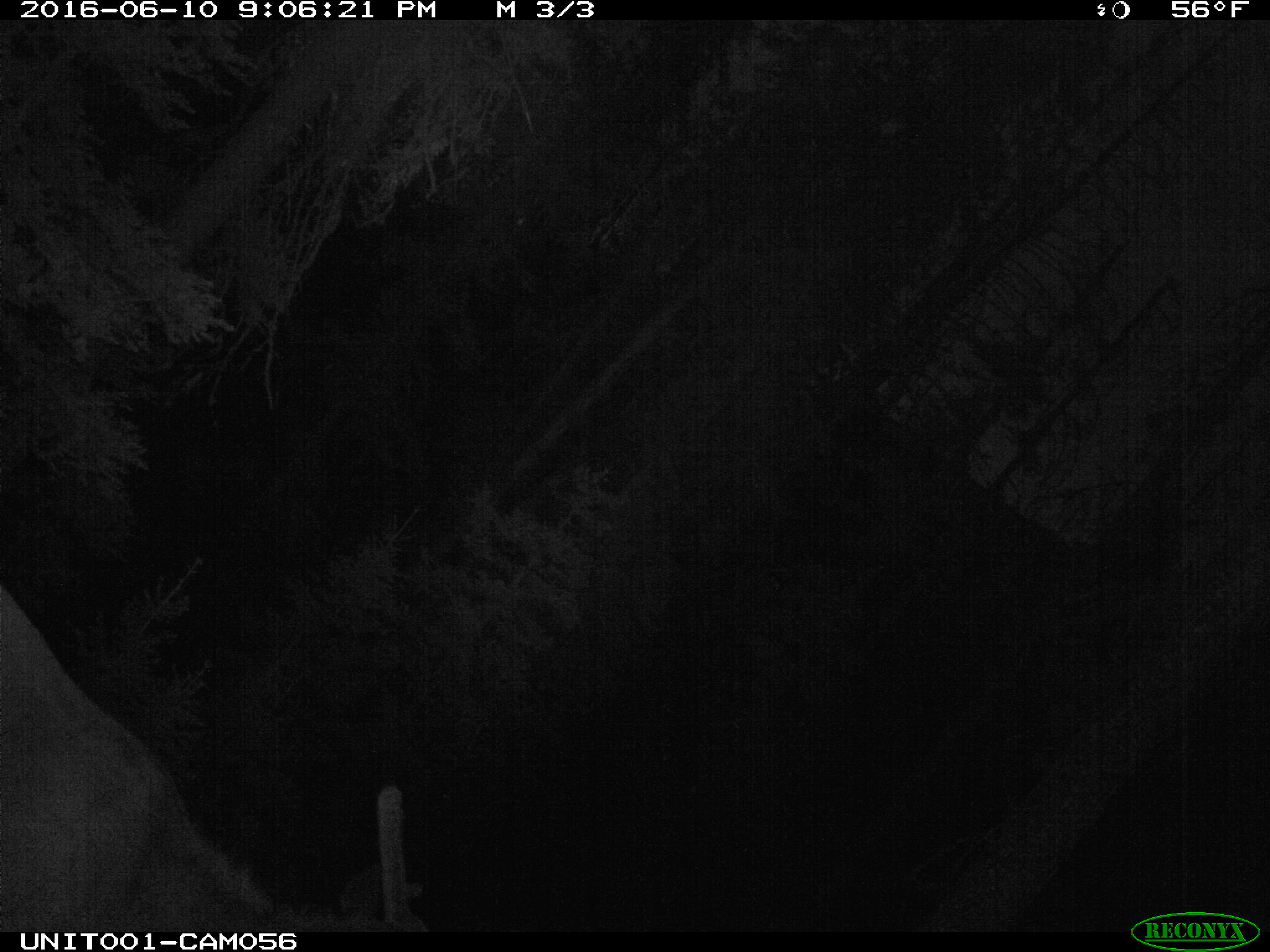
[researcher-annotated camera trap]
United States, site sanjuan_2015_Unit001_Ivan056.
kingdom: Animalia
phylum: Chordata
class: Mammalia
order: Artiodactyla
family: Cervidae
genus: Cervus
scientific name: Cervus elaphus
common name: red deer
Cervus elaphus (red deer).